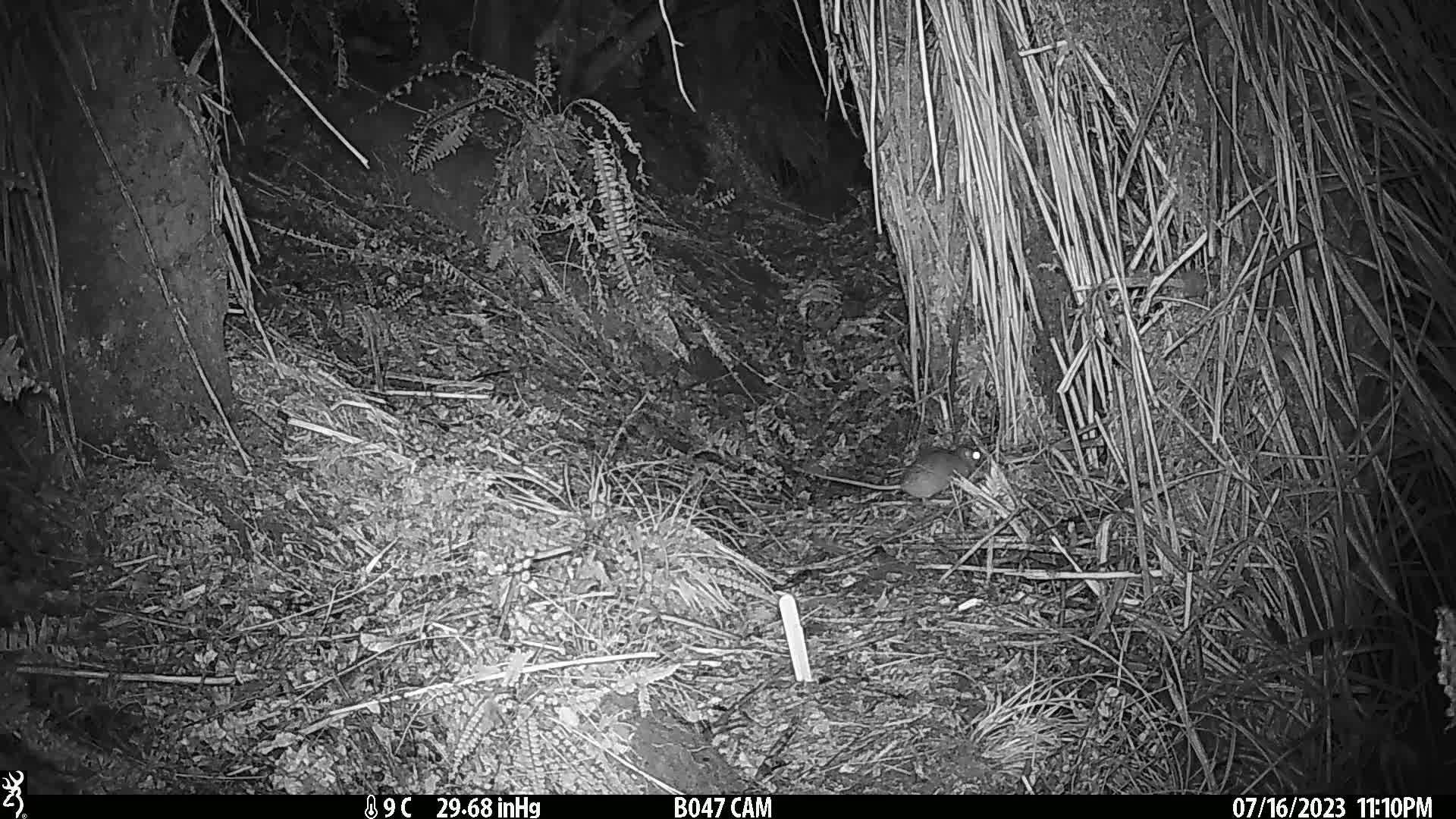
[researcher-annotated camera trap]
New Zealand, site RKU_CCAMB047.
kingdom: Animalia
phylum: Chordata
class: Mammalia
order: Rodentia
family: Muridae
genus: Rattus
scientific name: Rattus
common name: rat